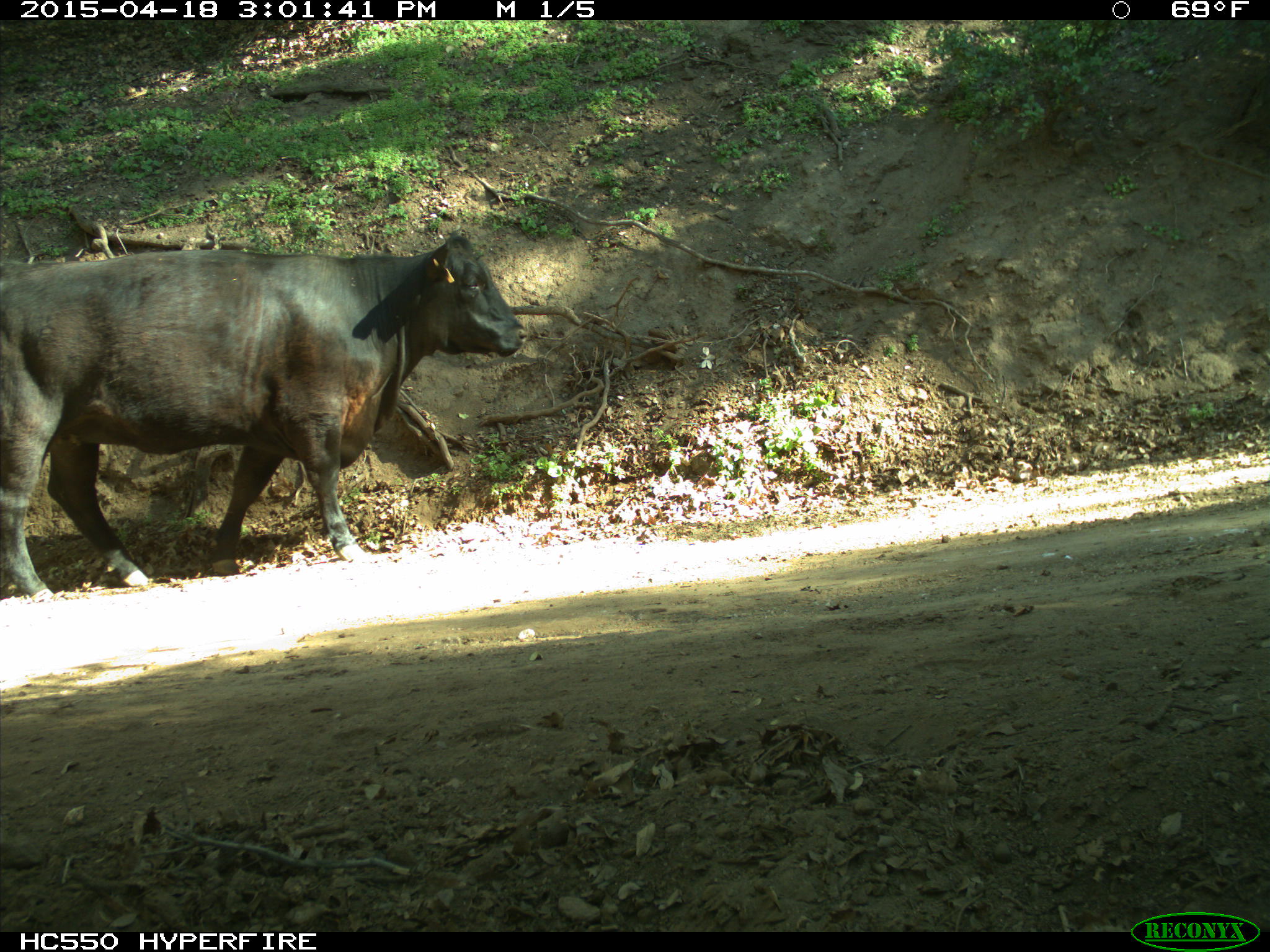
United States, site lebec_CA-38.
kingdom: Animalia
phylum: Chordata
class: Mammalia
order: Artiodactyla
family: Bovidae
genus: Bos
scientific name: Bos taurus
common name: domestic cow